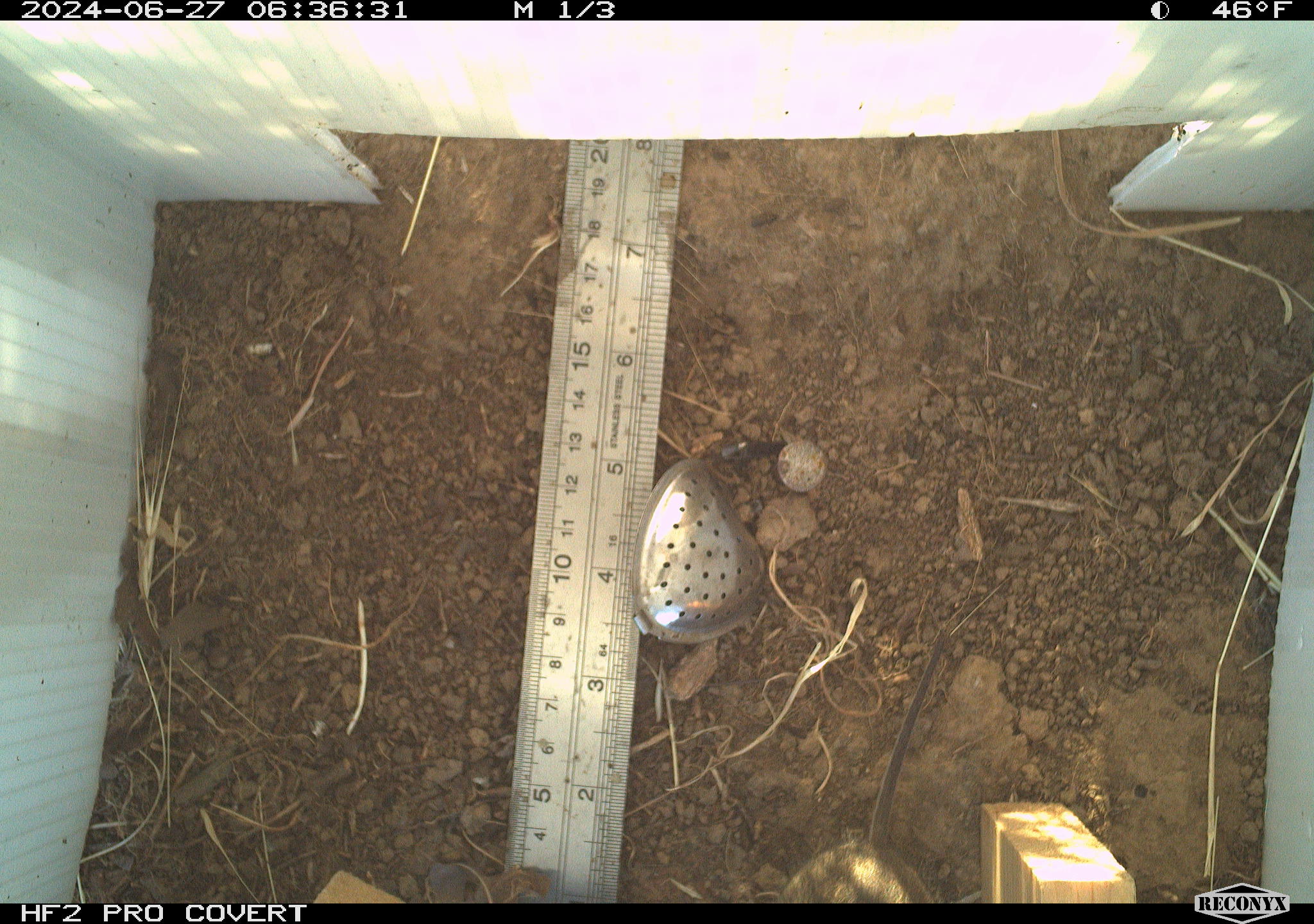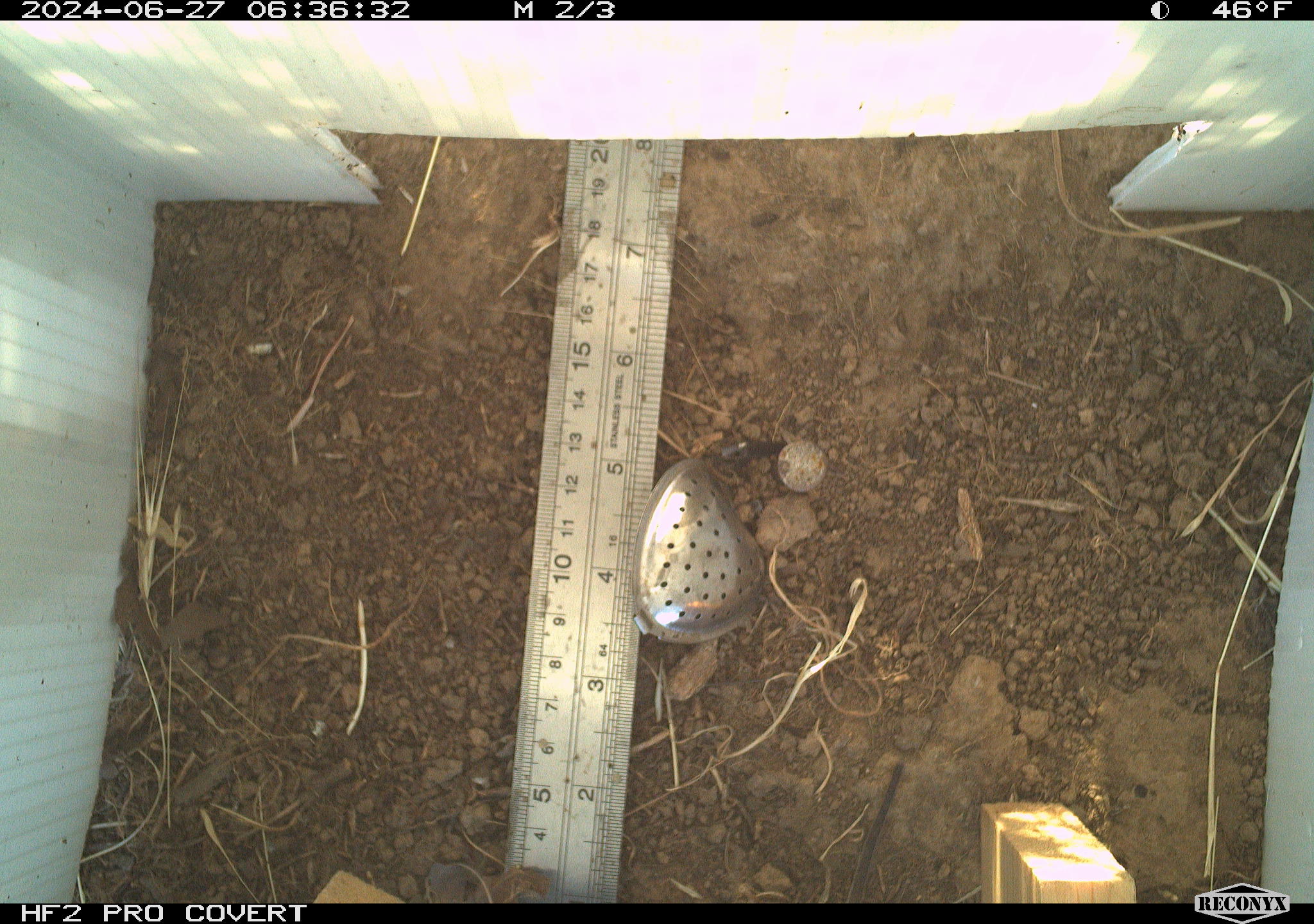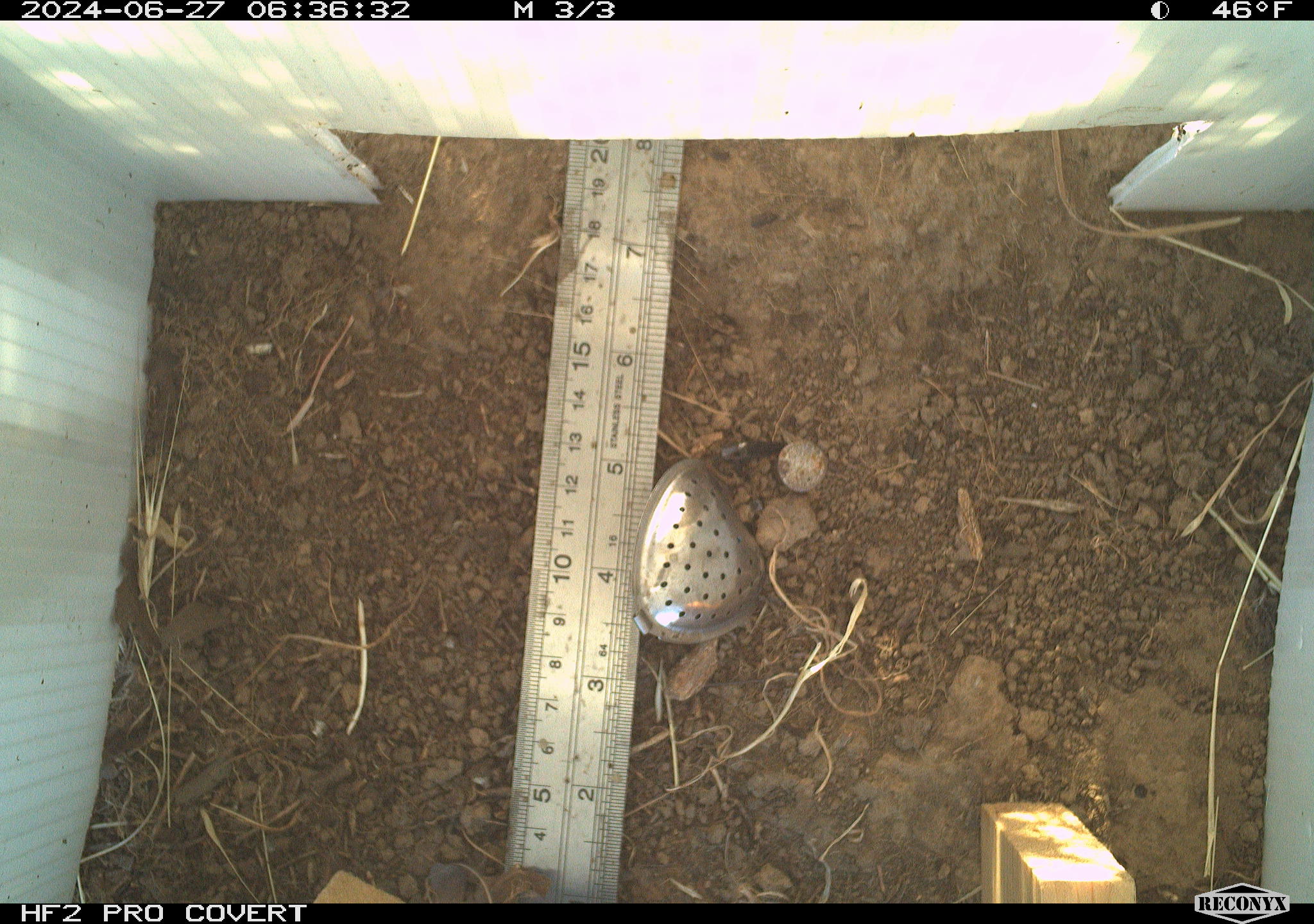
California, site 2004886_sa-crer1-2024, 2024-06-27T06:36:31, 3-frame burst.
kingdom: Animalia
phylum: Chordata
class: Mammalia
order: Rodentia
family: Cricetidae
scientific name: Arvicolinae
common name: voles, lemmings, and muskrats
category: arvicolinae subfamily